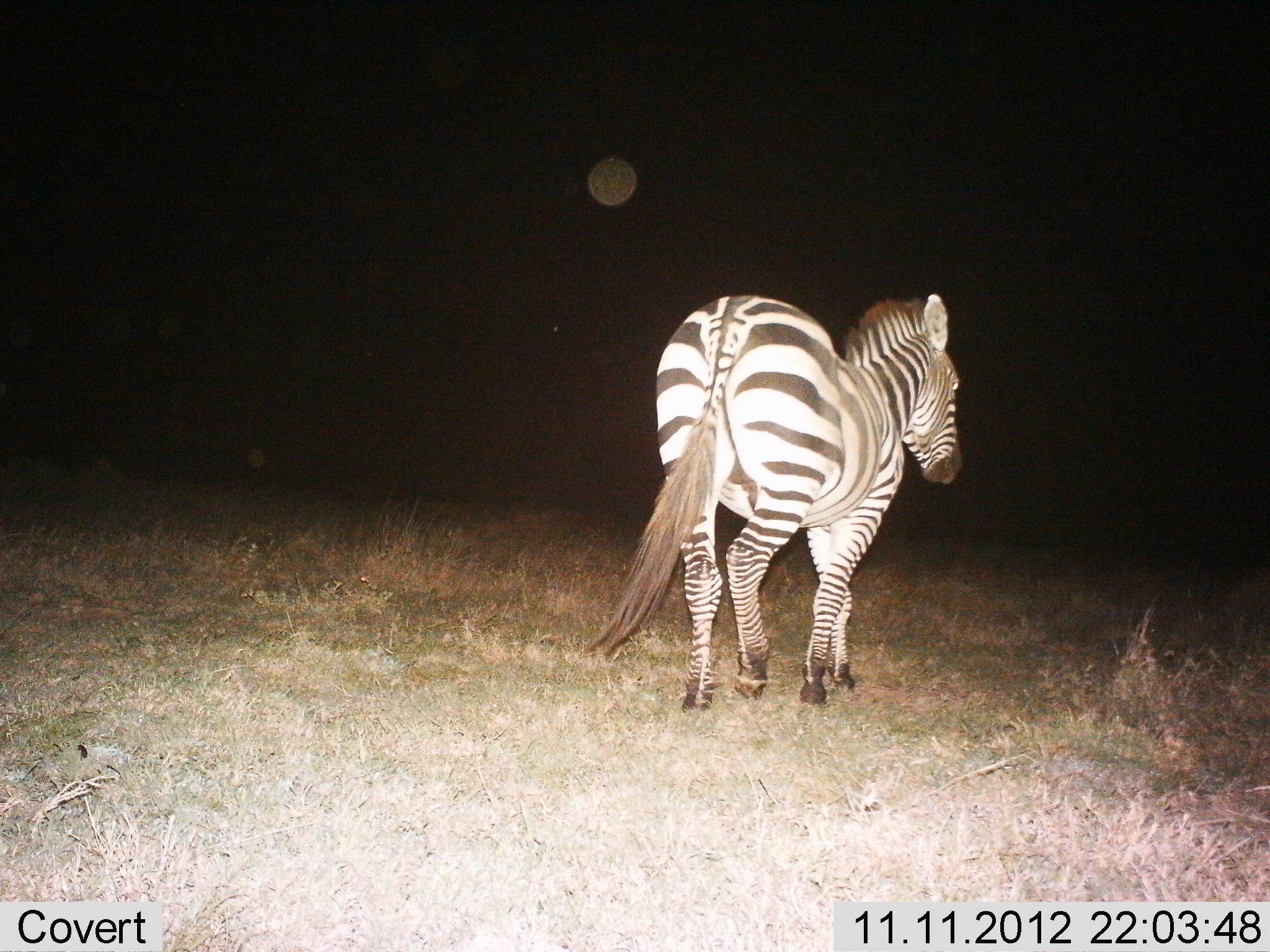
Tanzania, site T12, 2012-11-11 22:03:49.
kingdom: Animalia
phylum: Chordata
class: Mammalia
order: Perissodactyla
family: Equidae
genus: Equus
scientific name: Equus quagga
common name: plains zebra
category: zebra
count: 1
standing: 20%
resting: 0%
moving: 80%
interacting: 0%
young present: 0%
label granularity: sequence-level